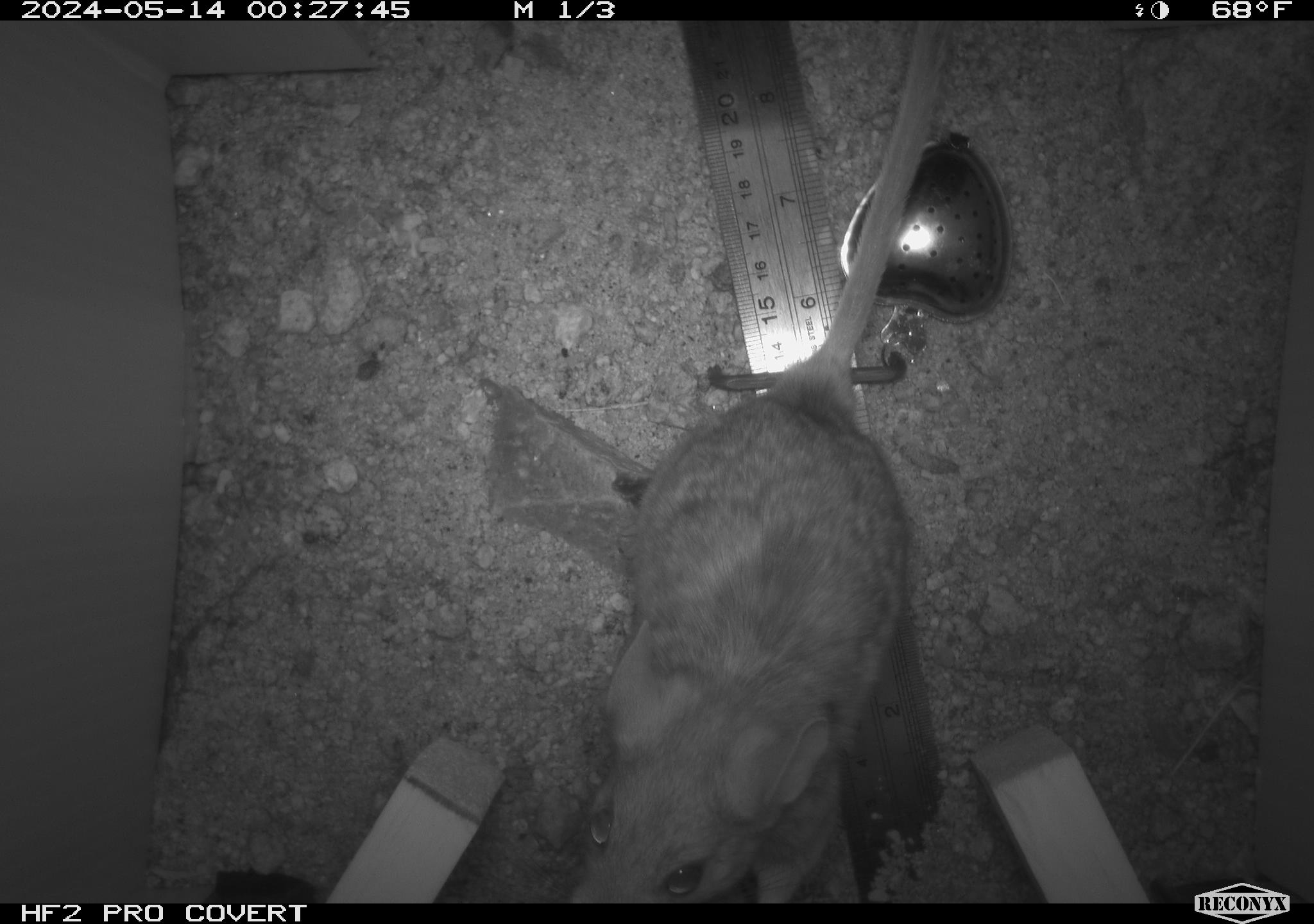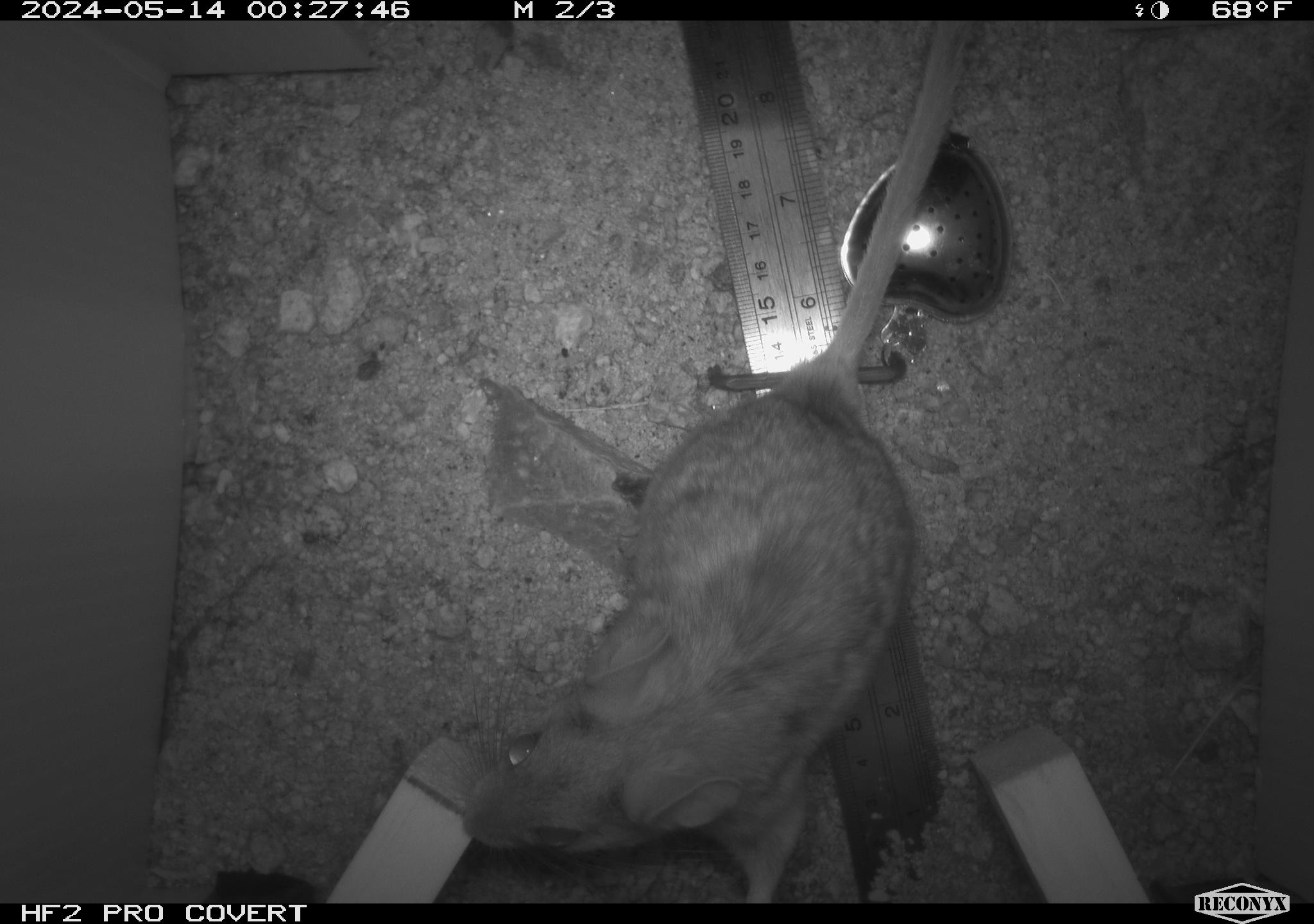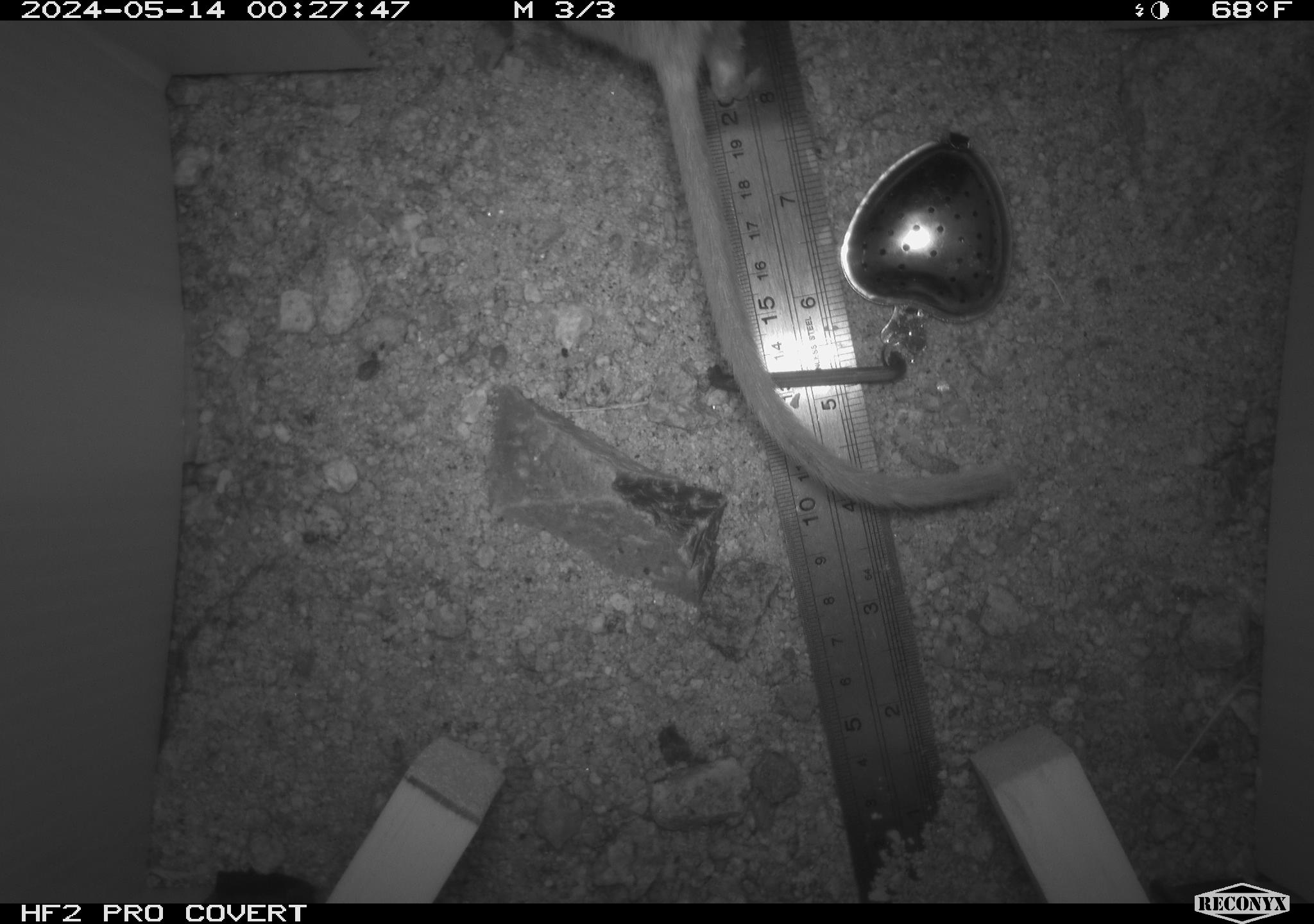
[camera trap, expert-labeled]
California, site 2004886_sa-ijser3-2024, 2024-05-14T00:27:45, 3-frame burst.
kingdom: Animalia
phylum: Chordata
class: Mammalia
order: Rodentia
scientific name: Rodentia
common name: woodrat or rat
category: woodrat or rat species